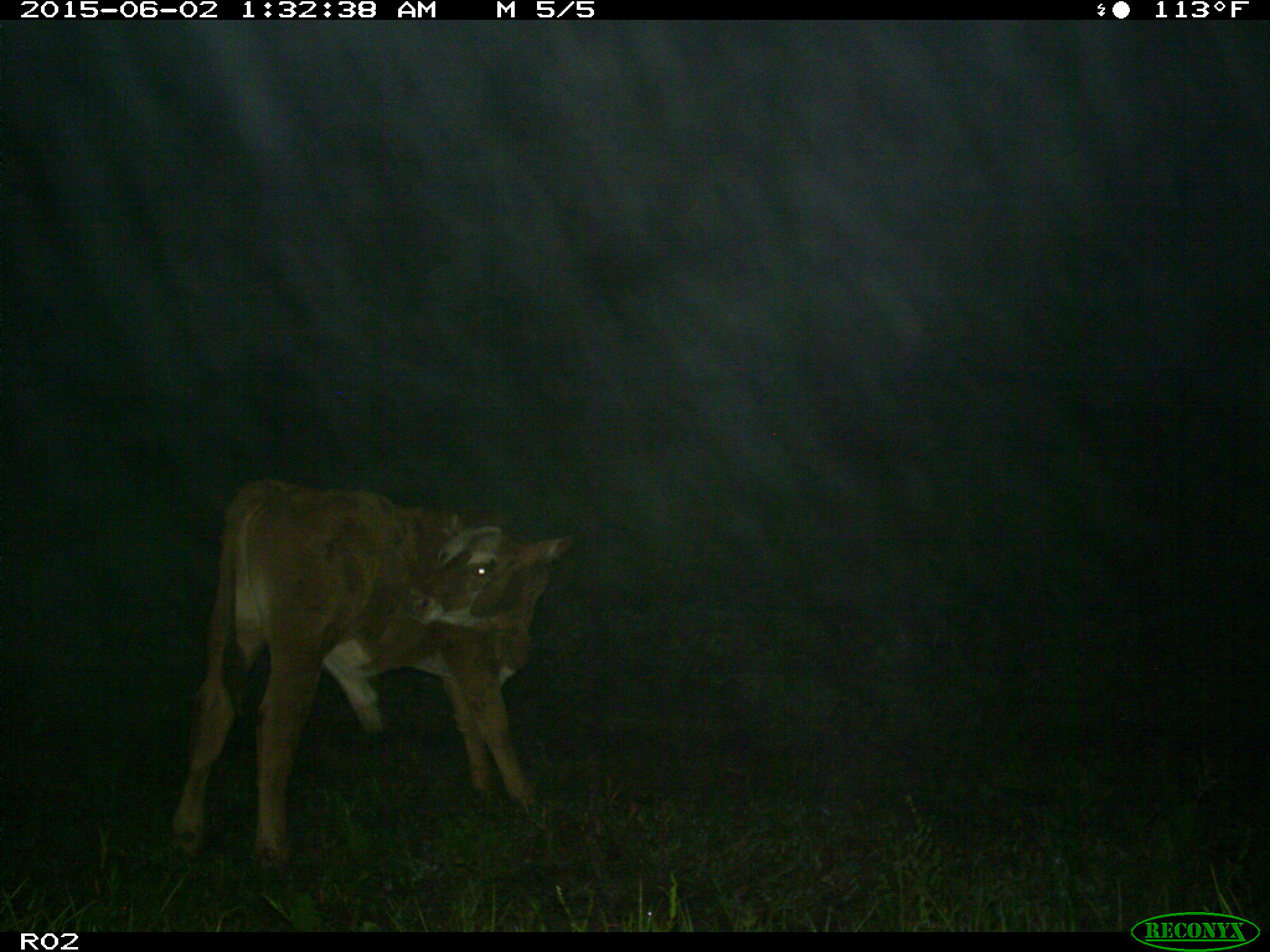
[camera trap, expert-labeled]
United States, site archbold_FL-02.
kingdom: Animalia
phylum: Chordata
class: Mammalia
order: Artiodactyla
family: Bovidae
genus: Bos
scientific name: Bos taurus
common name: domestic cow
Bos taurus (domestic cow).